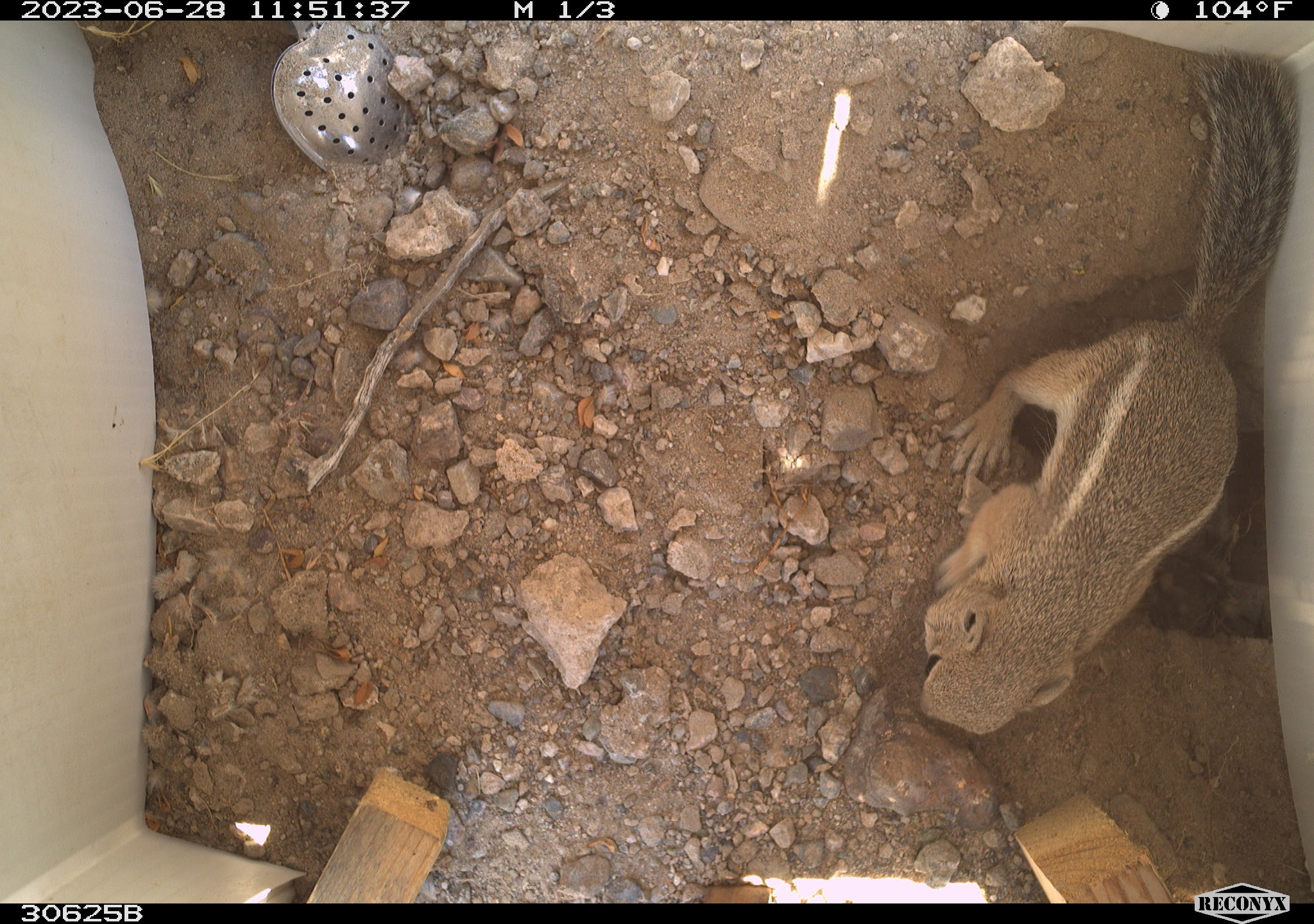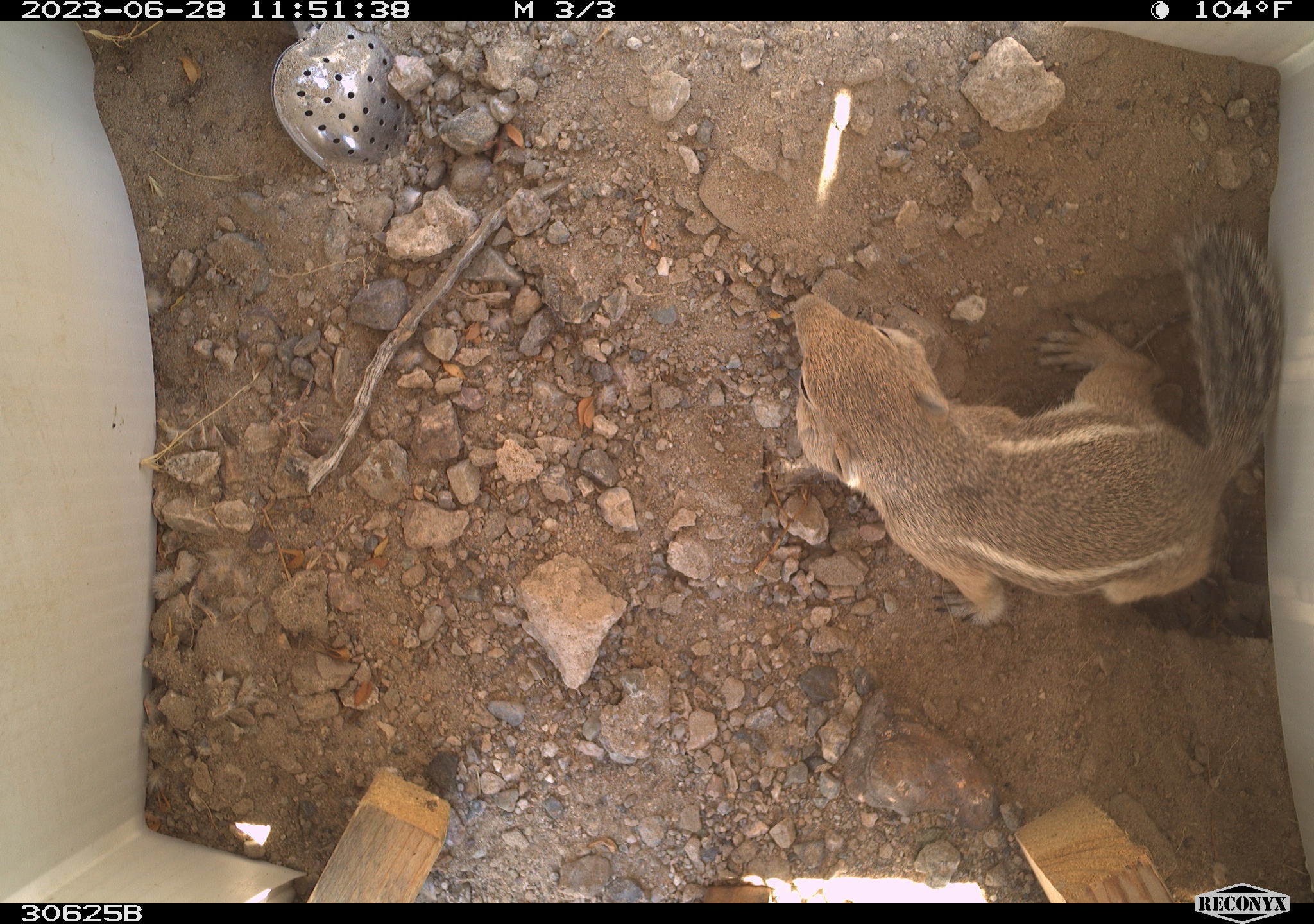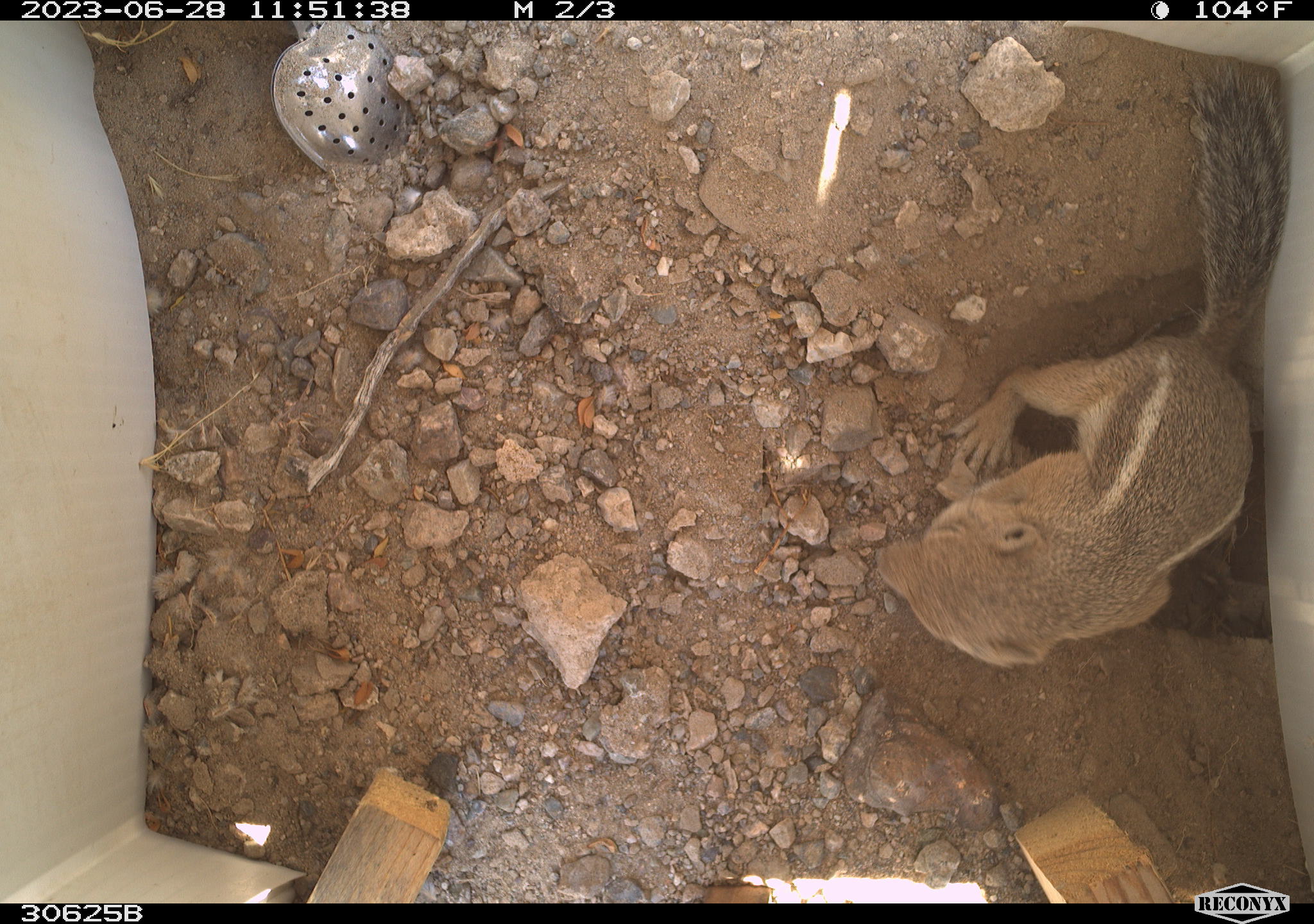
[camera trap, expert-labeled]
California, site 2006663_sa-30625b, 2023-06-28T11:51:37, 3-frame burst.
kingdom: Animalia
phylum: Chordata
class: Mammalia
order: Rodentia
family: Sciuridae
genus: Ammospermophilus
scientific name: Ammospermophilus leucurus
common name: white-tailed antelope squirrel